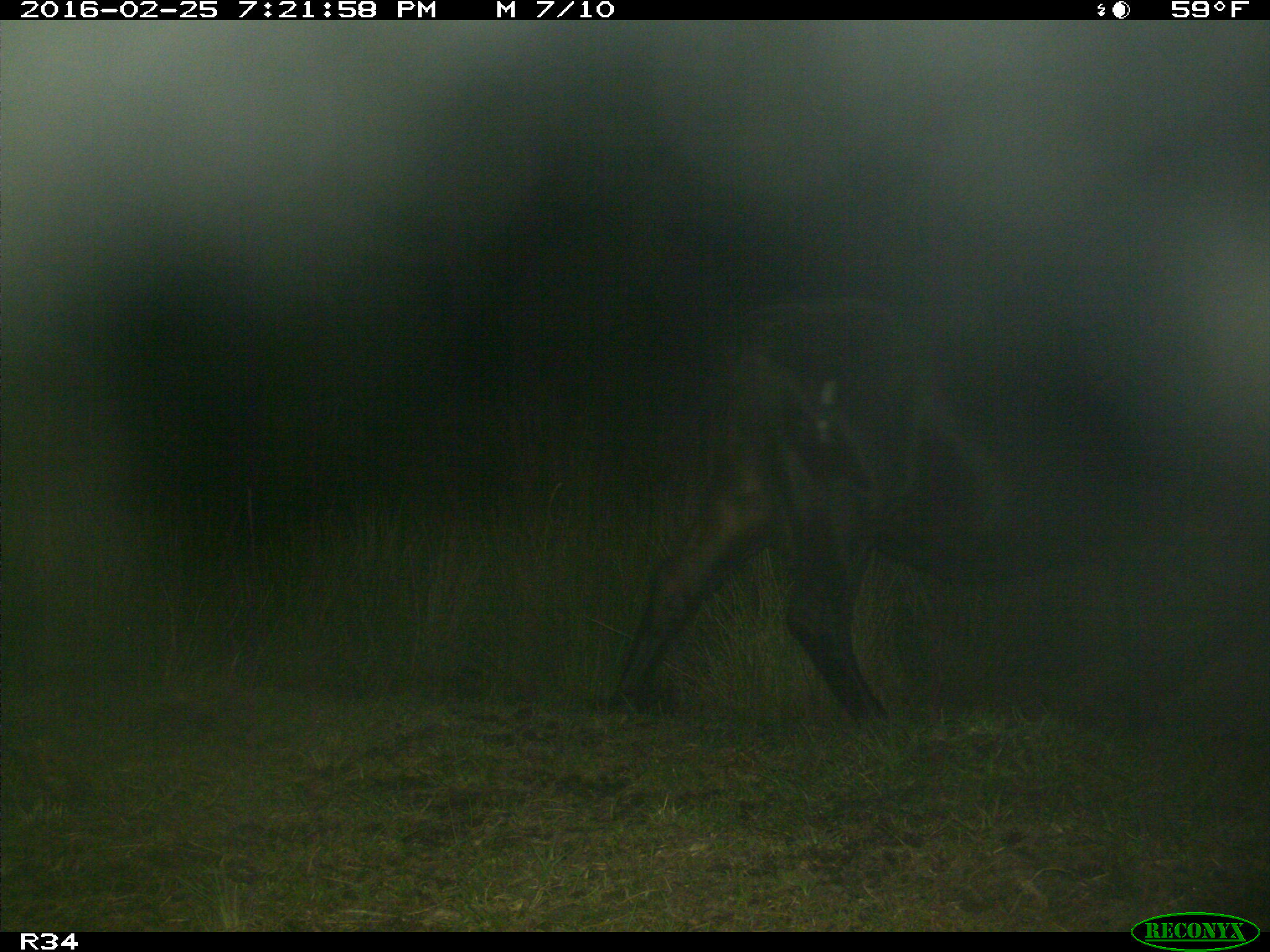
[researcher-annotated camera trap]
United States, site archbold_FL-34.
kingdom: Animalia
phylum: Chordata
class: Mammalia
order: Artiodactyla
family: Bovidae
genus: Bos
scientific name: Bos taurus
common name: domestic cow